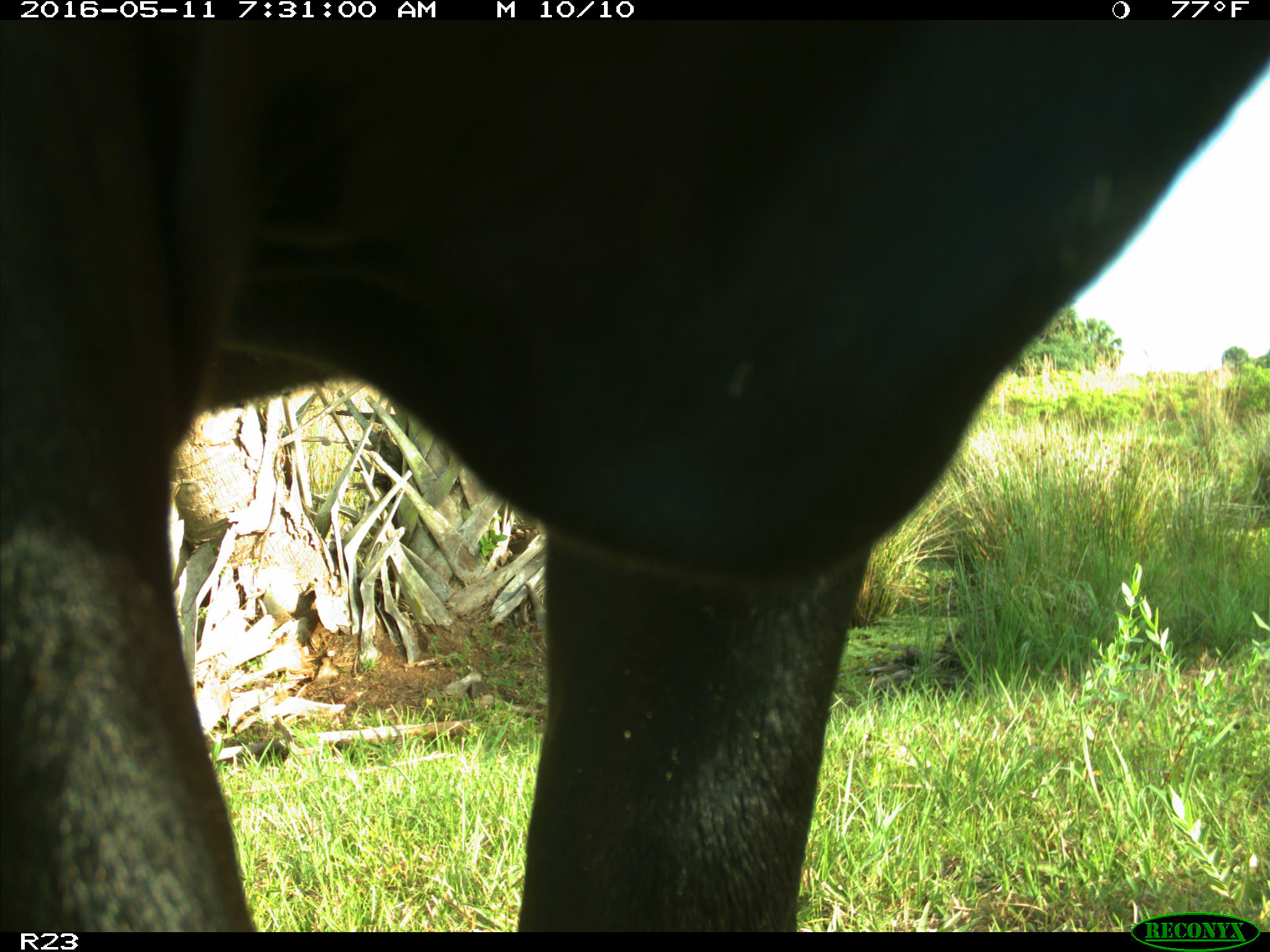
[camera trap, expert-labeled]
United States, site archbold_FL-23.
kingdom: Animalia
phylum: Chordata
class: Mammalia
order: Artiodactyla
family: Bovidae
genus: Bos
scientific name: Bos taurus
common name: domestic cow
Bos taurus (domestic cow).